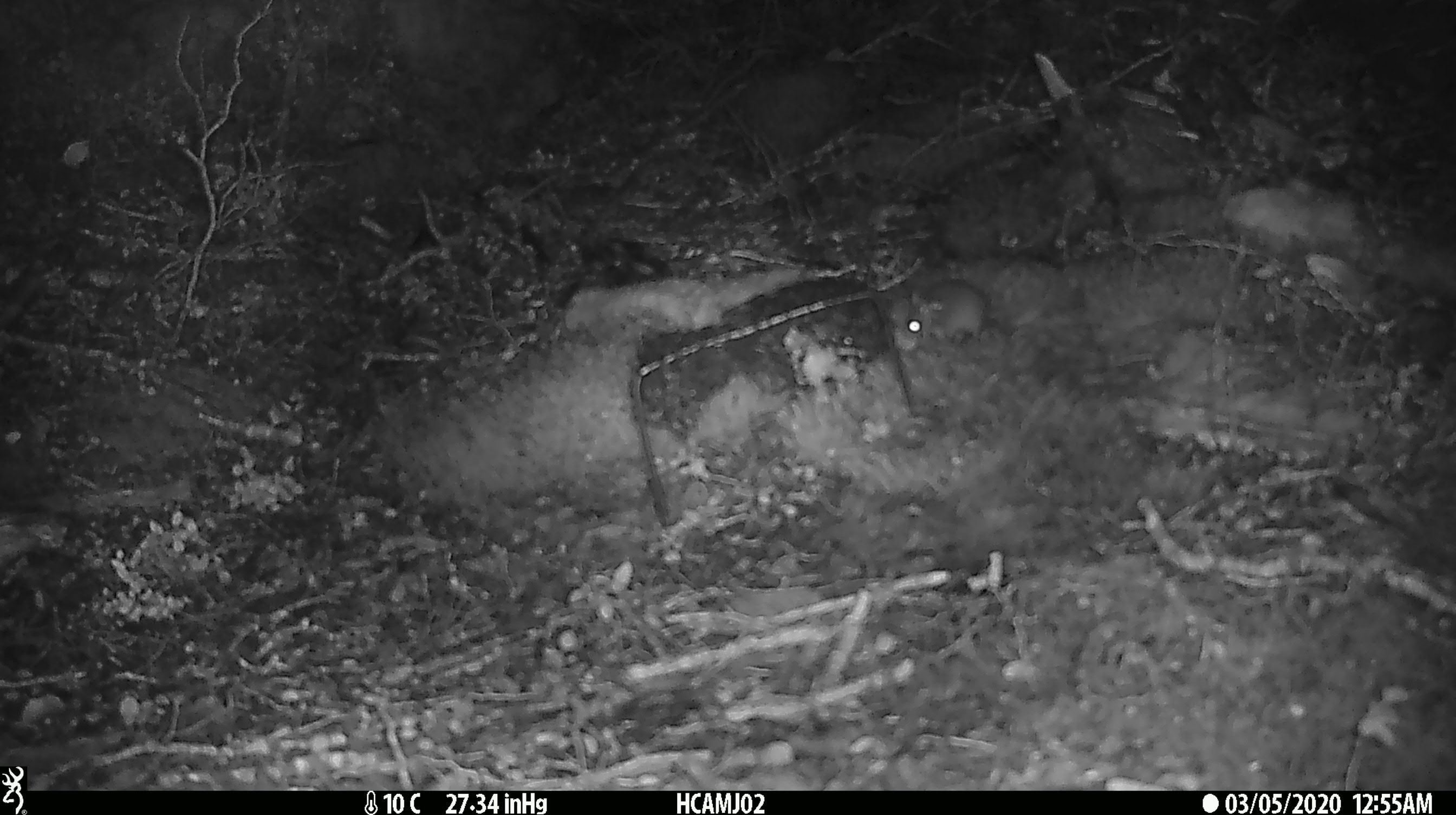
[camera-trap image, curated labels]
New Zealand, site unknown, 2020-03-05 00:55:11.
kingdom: Animalia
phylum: Chordata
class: Mammalia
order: Rodentia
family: Muridae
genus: Mus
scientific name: Mus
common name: mouse